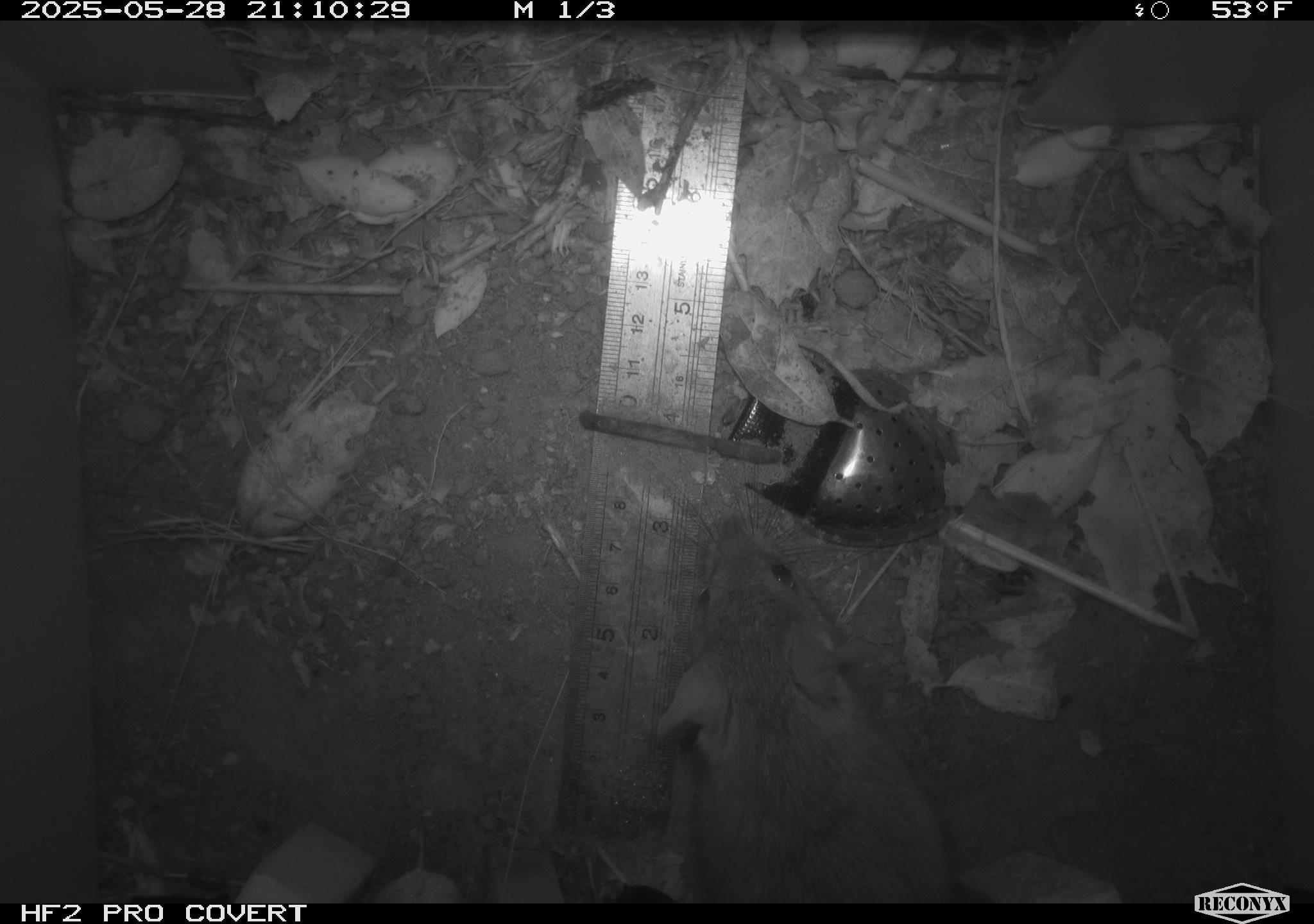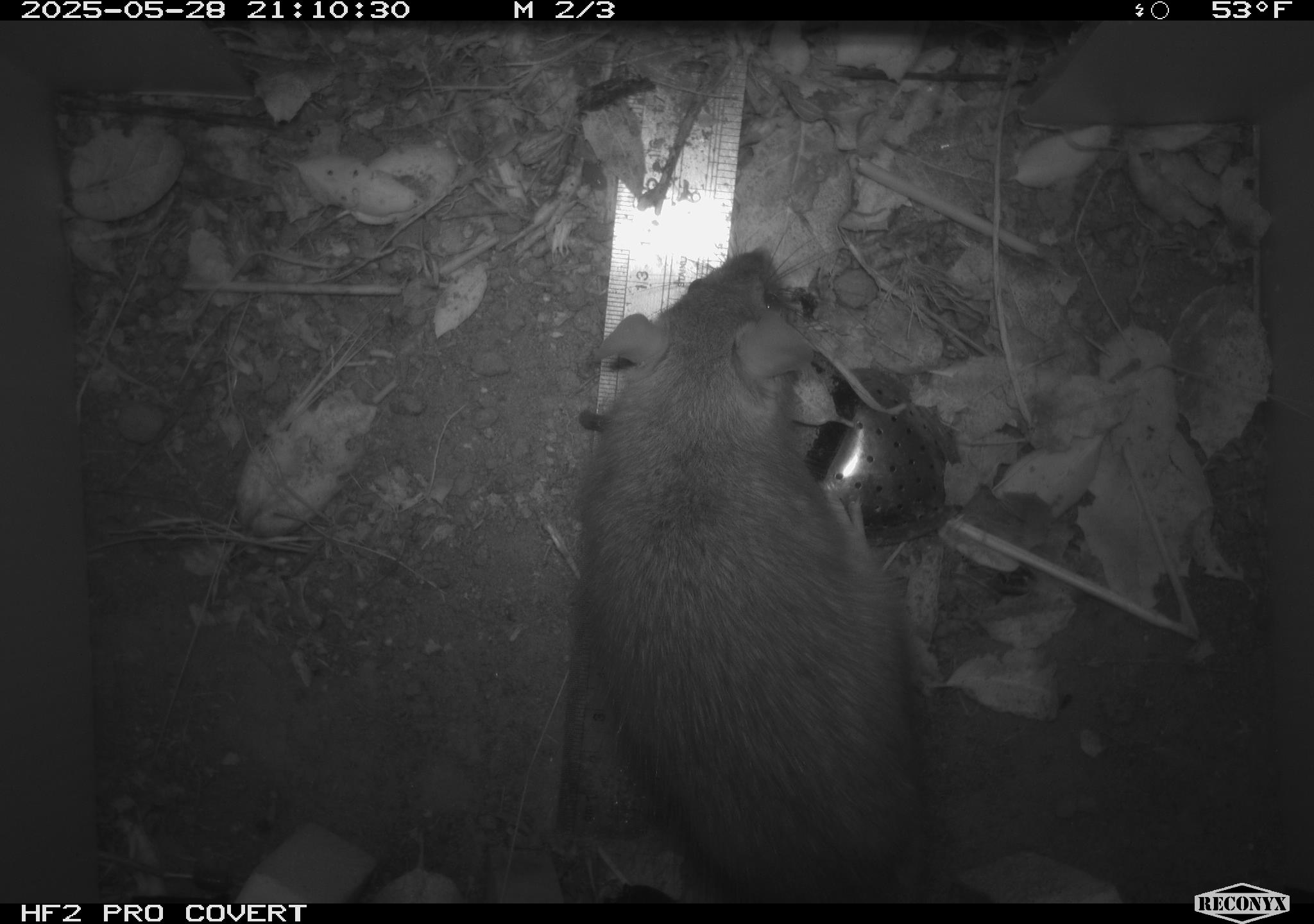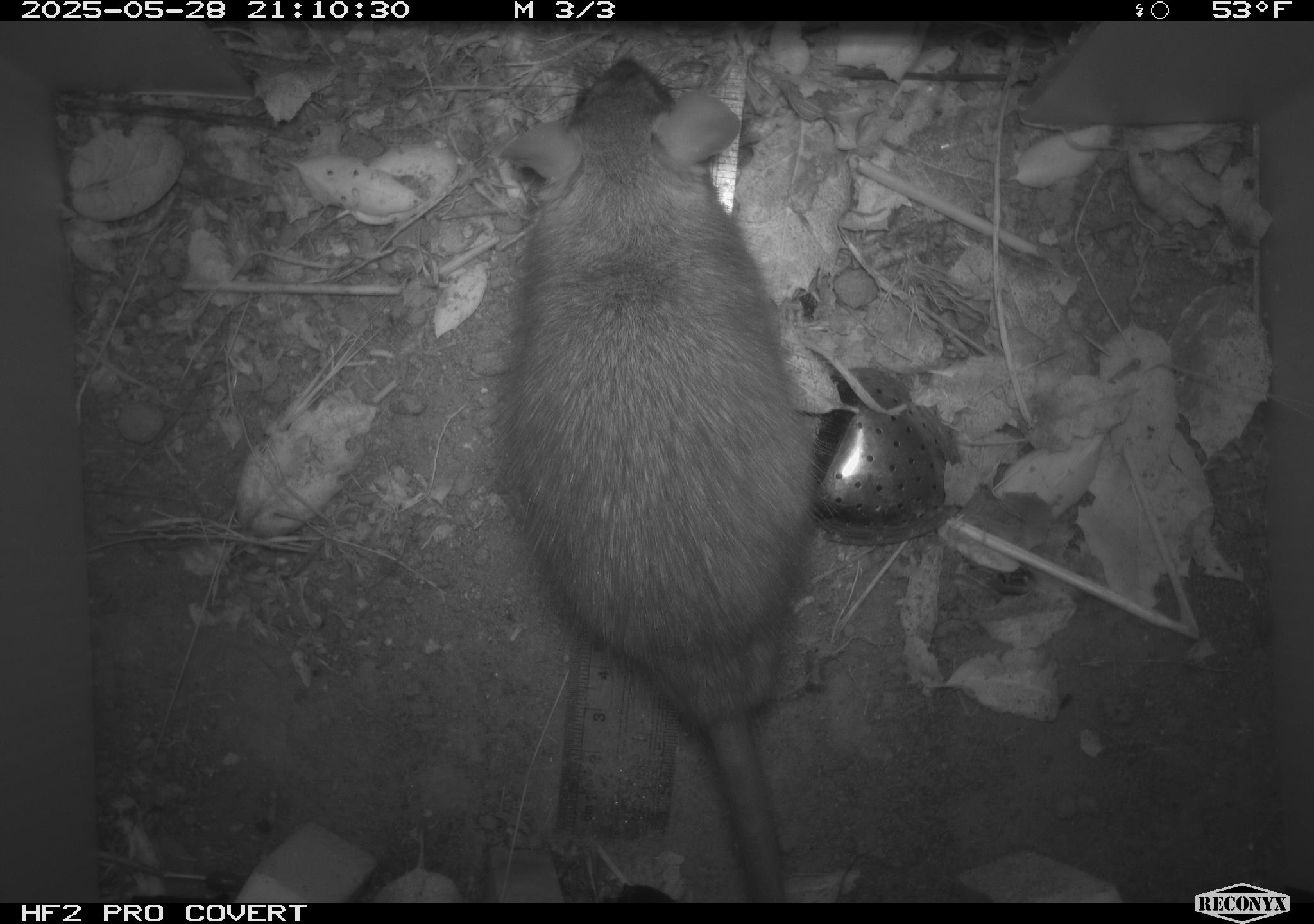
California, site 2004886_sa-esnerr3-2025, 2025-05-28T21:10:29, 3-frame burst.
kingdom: Animalia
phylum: Chordata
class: Mammalia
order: Rodentia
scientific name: Rodentia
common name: rodent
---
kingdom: Animalia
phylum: Chordata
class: Mammalia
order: Rodentia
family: Muridae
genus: Rattus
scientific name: Rattus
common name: rat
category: rattus species